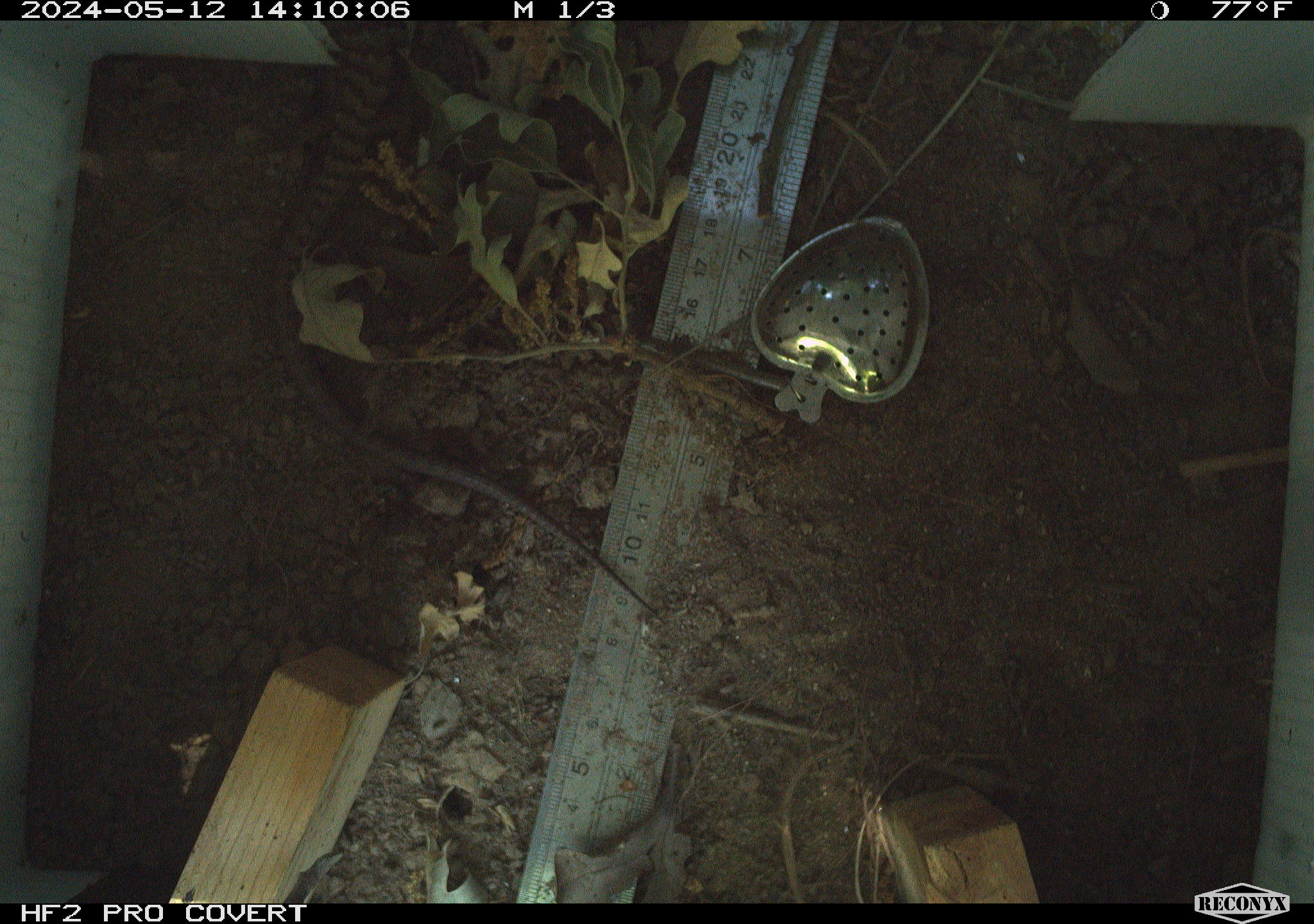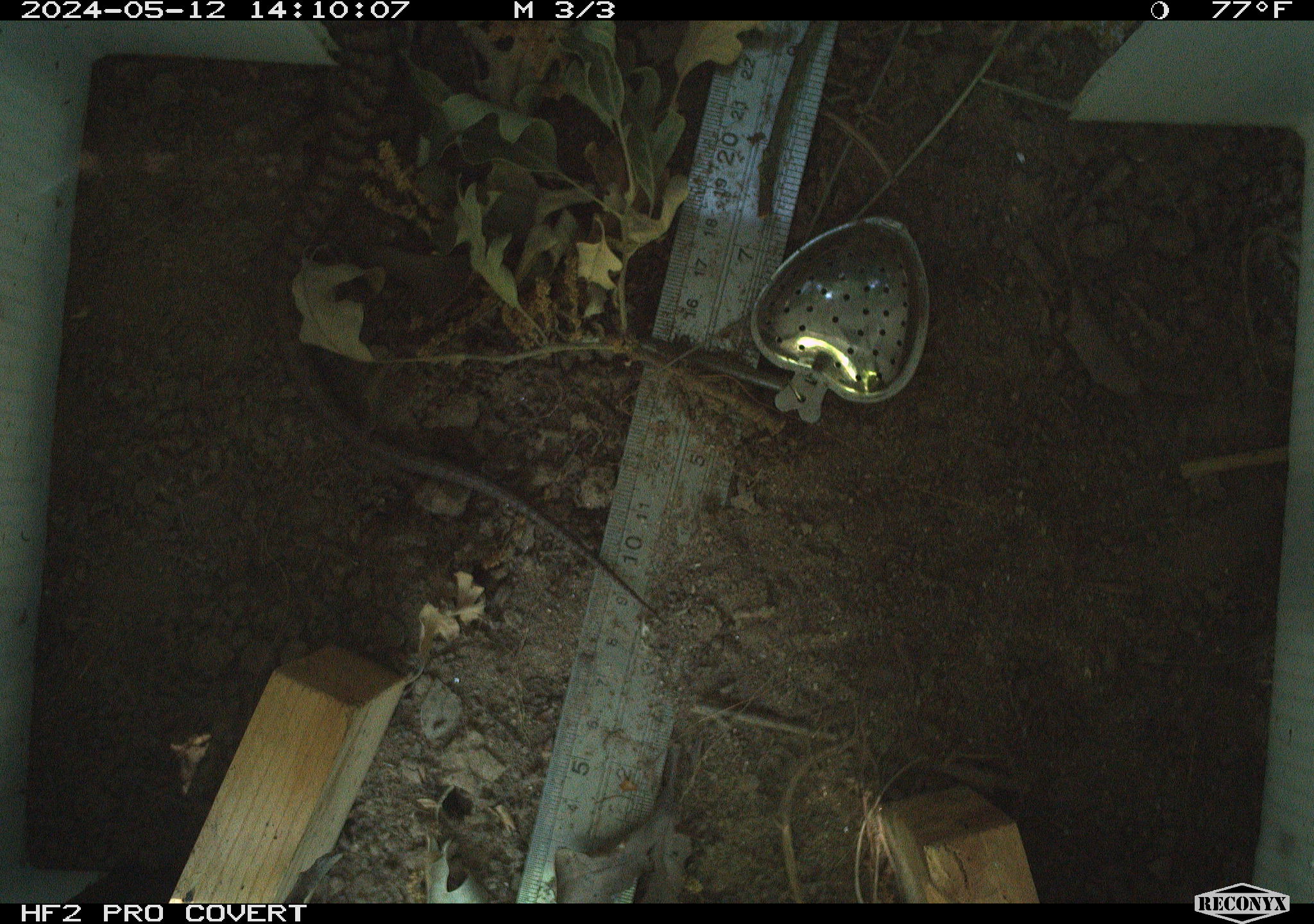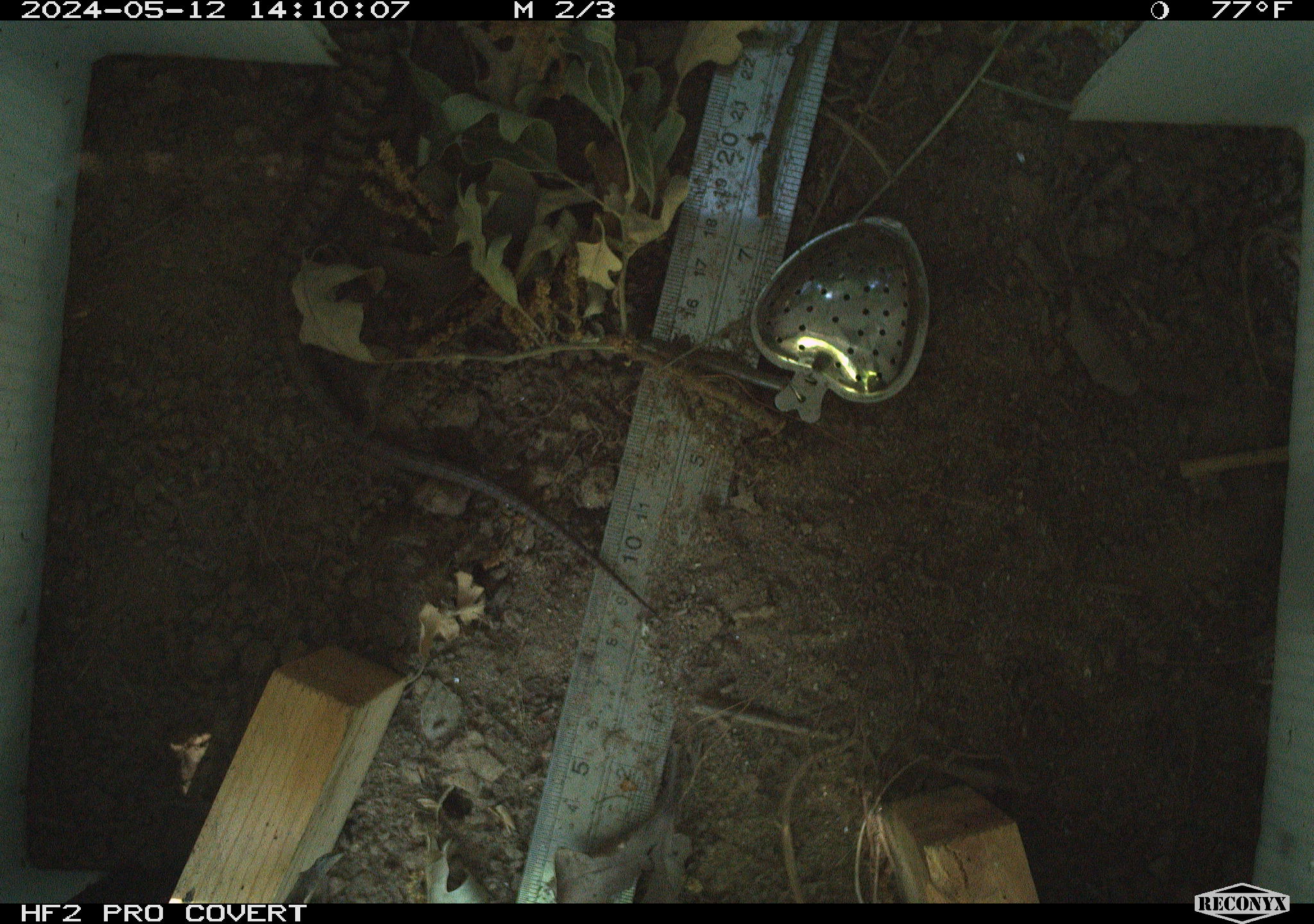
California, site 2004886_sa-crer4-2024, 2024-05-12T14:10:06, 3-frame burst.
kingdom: Animalia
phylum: Chordata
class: Reptilia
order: Squamata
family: Anguidae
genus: Elgaria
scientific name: Elgaria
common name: alligator lizards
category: elgaria species